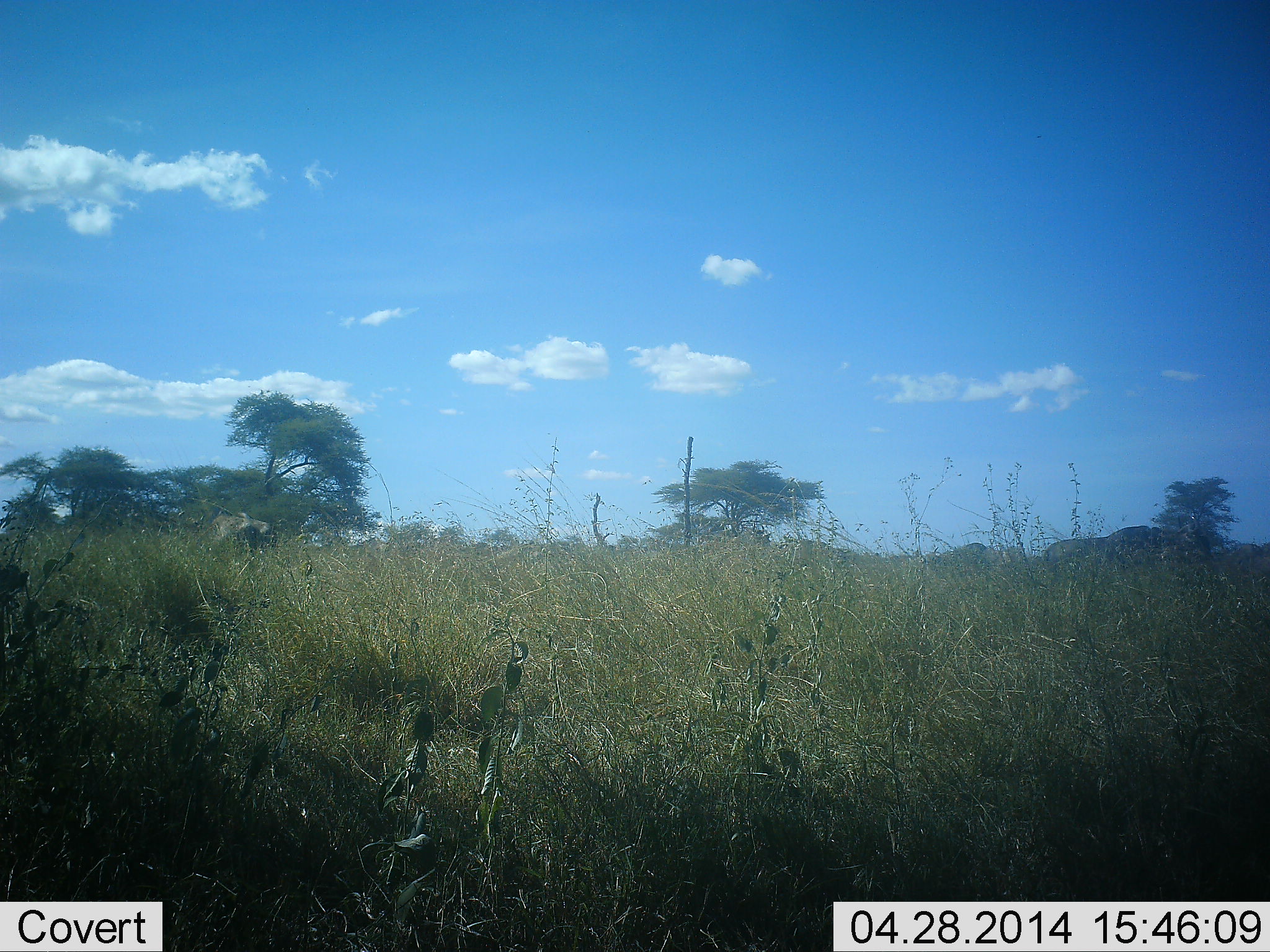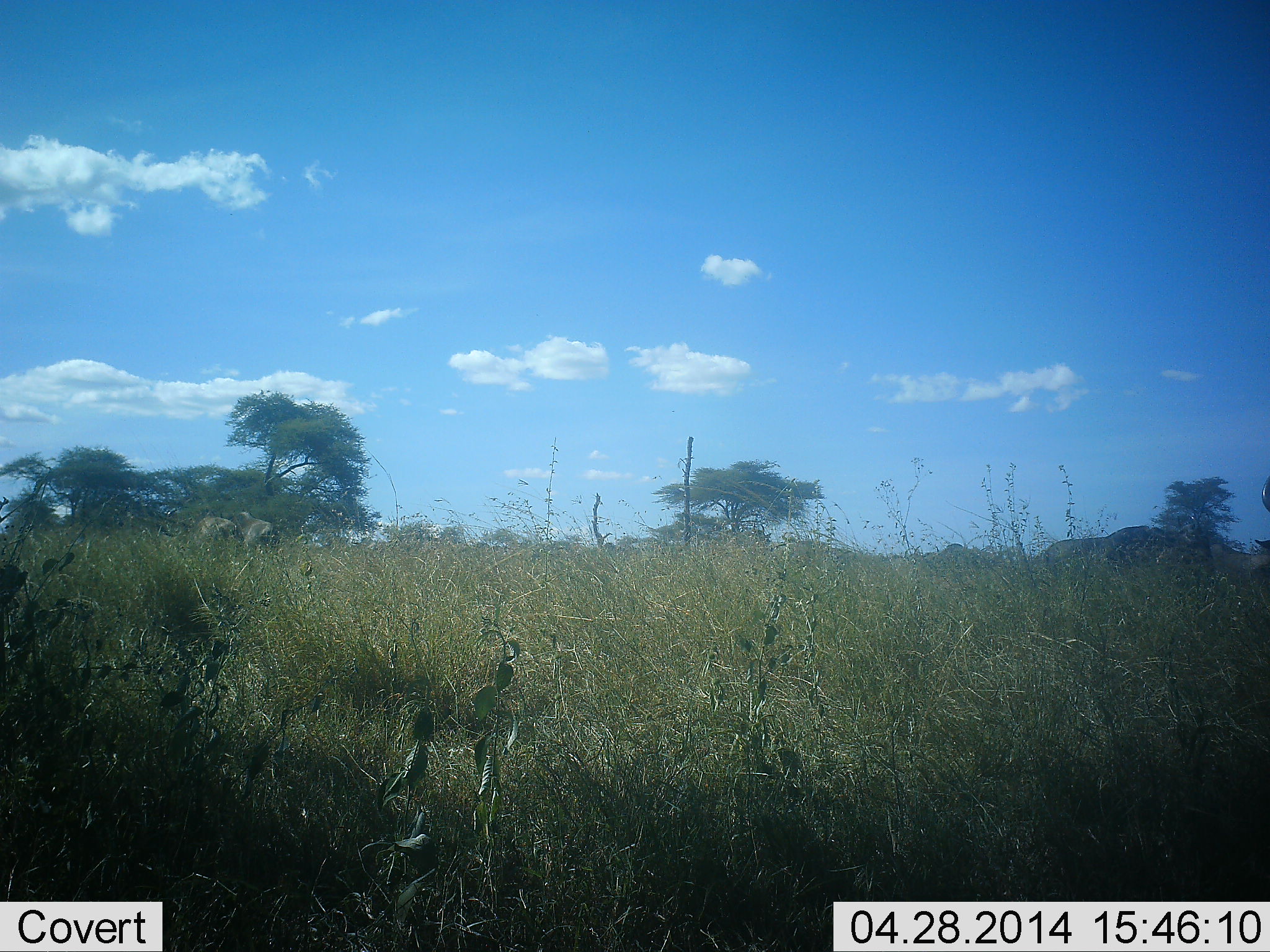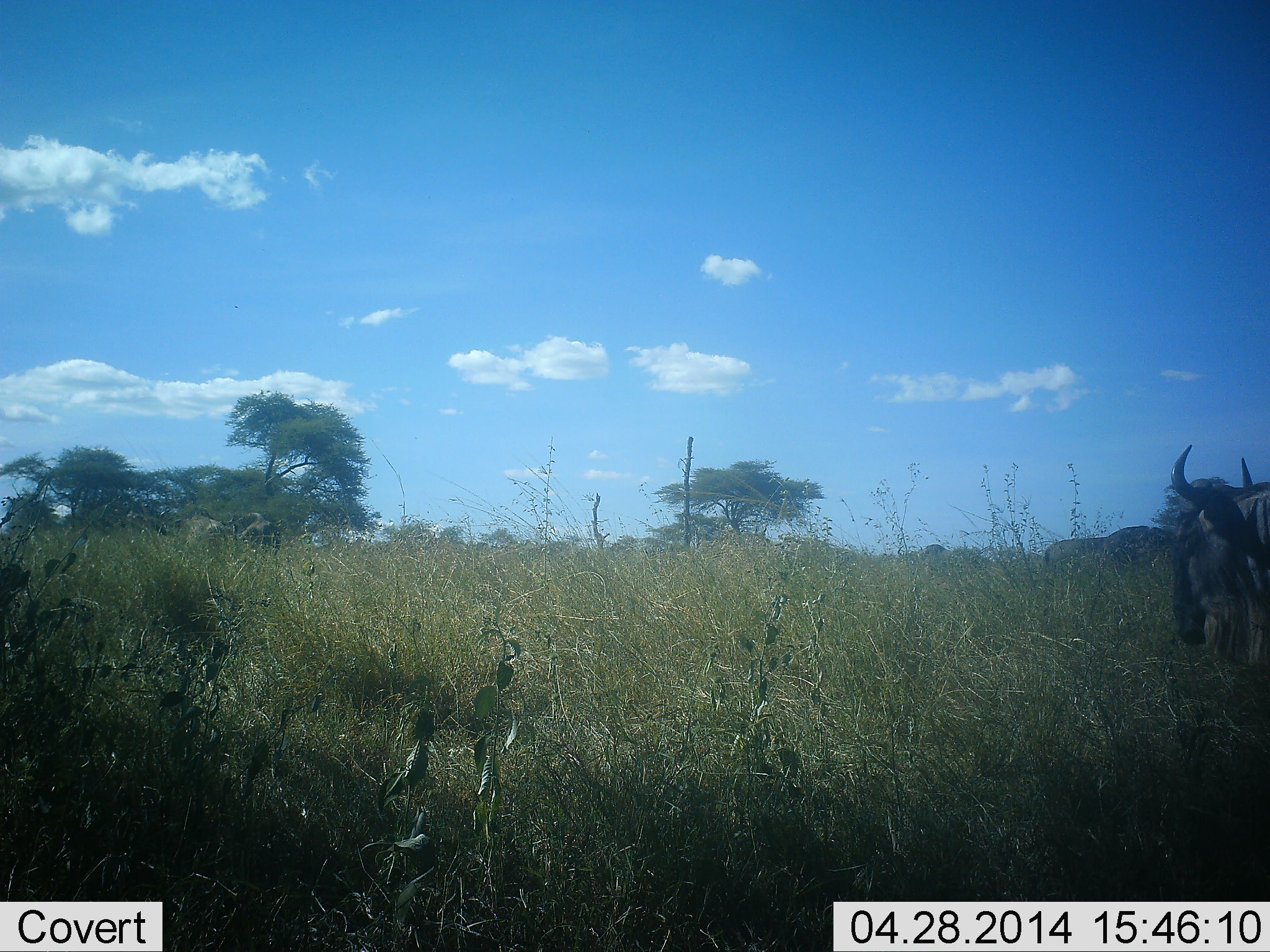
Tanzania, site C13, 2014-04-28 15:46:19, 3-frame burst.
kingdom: Animalia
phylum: Chordata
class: Mammalia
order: Artiodactyla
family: Bovidae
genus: Connochaetes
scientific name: Connochaetes taurinus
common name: blue wildebeest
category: wildebeest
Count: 5.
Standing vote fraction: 10%.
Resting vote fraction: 0%.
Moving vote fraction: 100%.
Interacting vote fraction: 0%.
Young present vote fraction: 0%.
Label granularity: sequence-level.